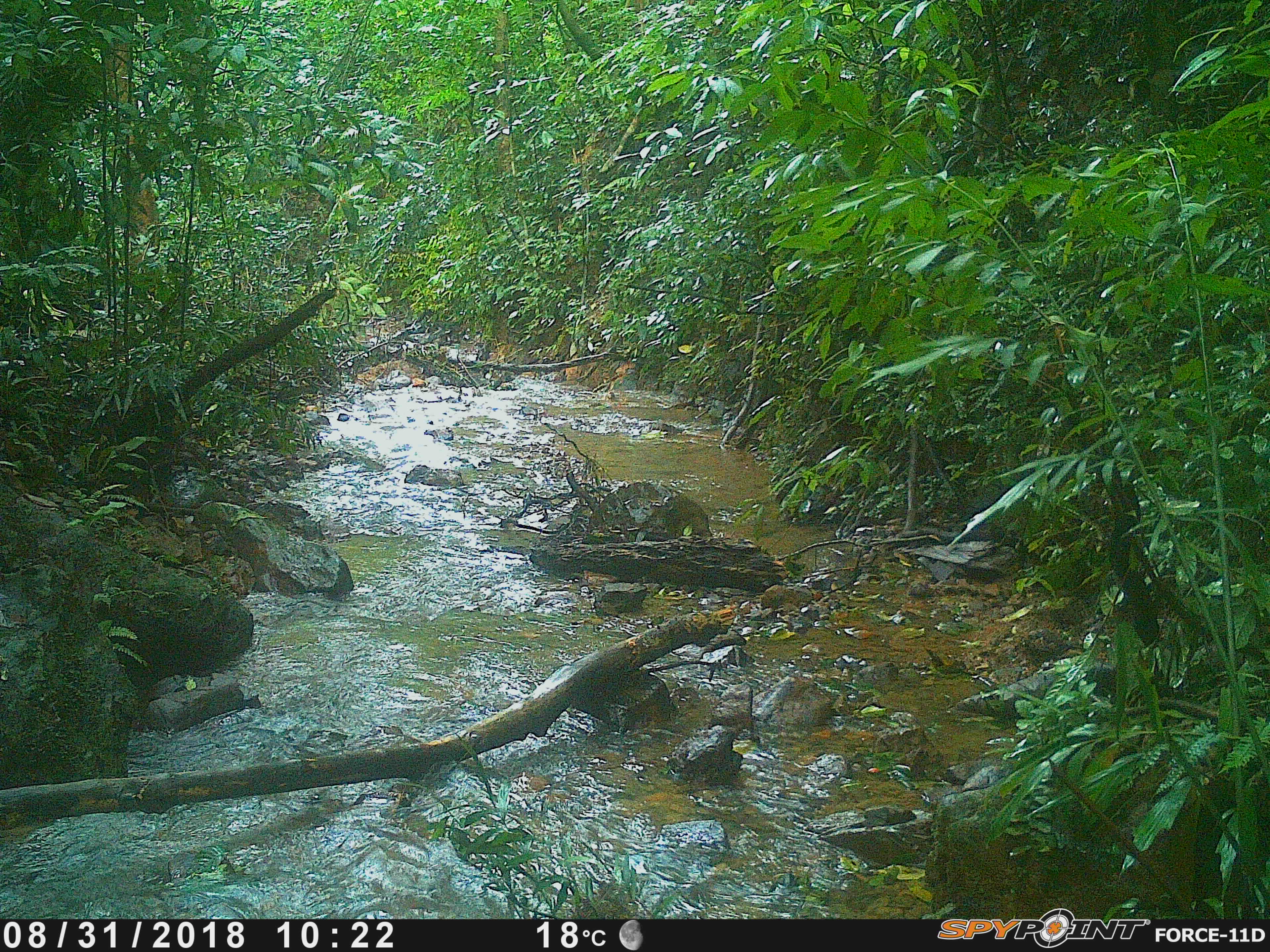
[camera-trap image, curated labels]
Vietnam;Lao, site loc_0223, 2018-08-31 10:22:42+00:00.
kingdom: Animalia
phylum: Chordata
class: Mammalia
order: Carnivora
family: Herpestidae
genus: Urva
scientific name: Urva urva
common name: crab-eating mongoose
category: crab eating mongoose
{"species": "crab eating mongoose (crab-eating mongoose) (Urva urva)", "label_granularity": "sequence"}